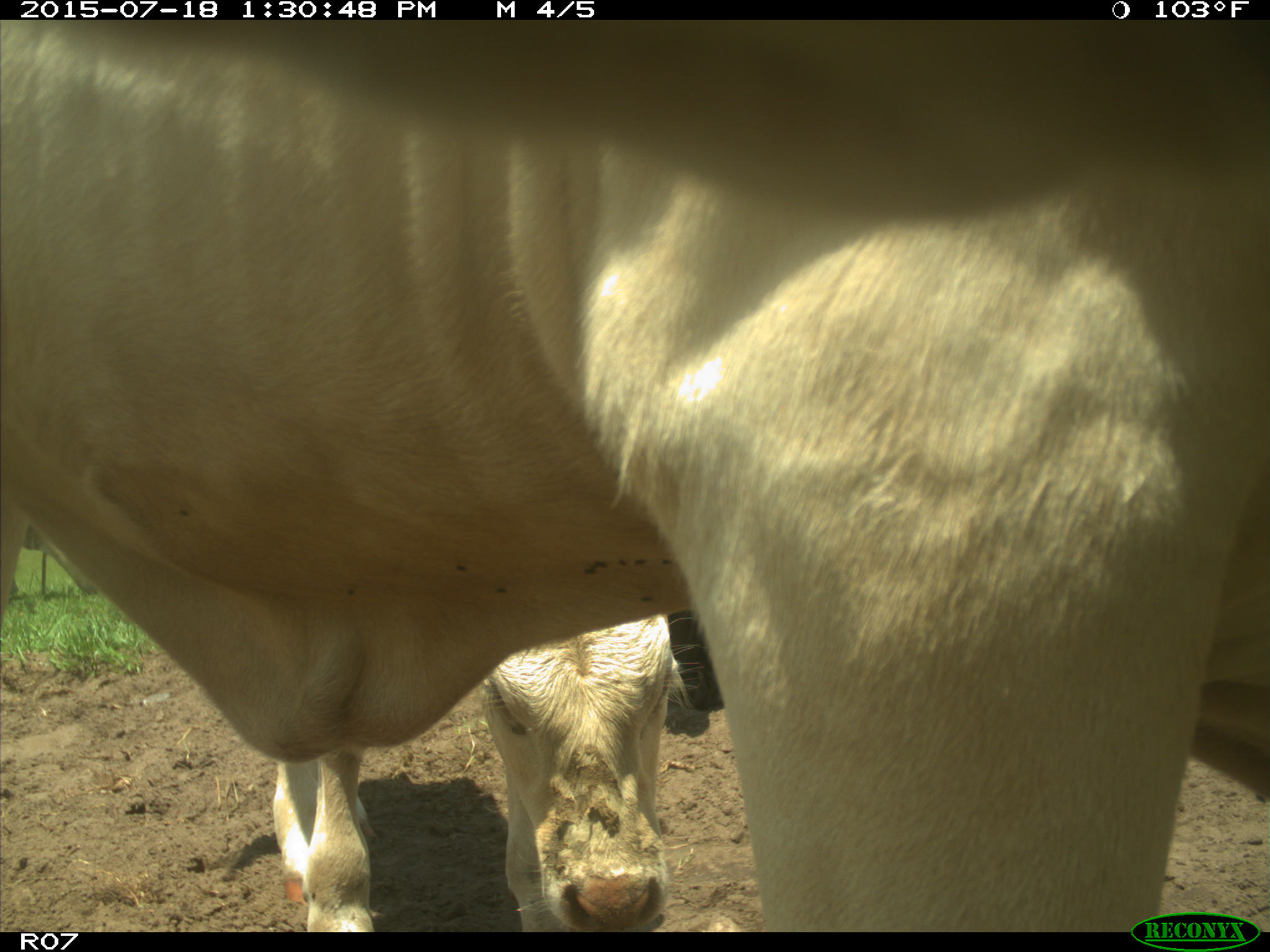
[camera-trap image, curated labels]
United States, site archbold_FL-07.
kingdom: Animalia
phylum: Chordata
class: Mammalia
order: Artiodactyla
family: Bovidae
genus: Bos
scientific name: Bos taurus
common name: domestic cow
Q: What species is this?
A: Bos taurus (domestic cow).